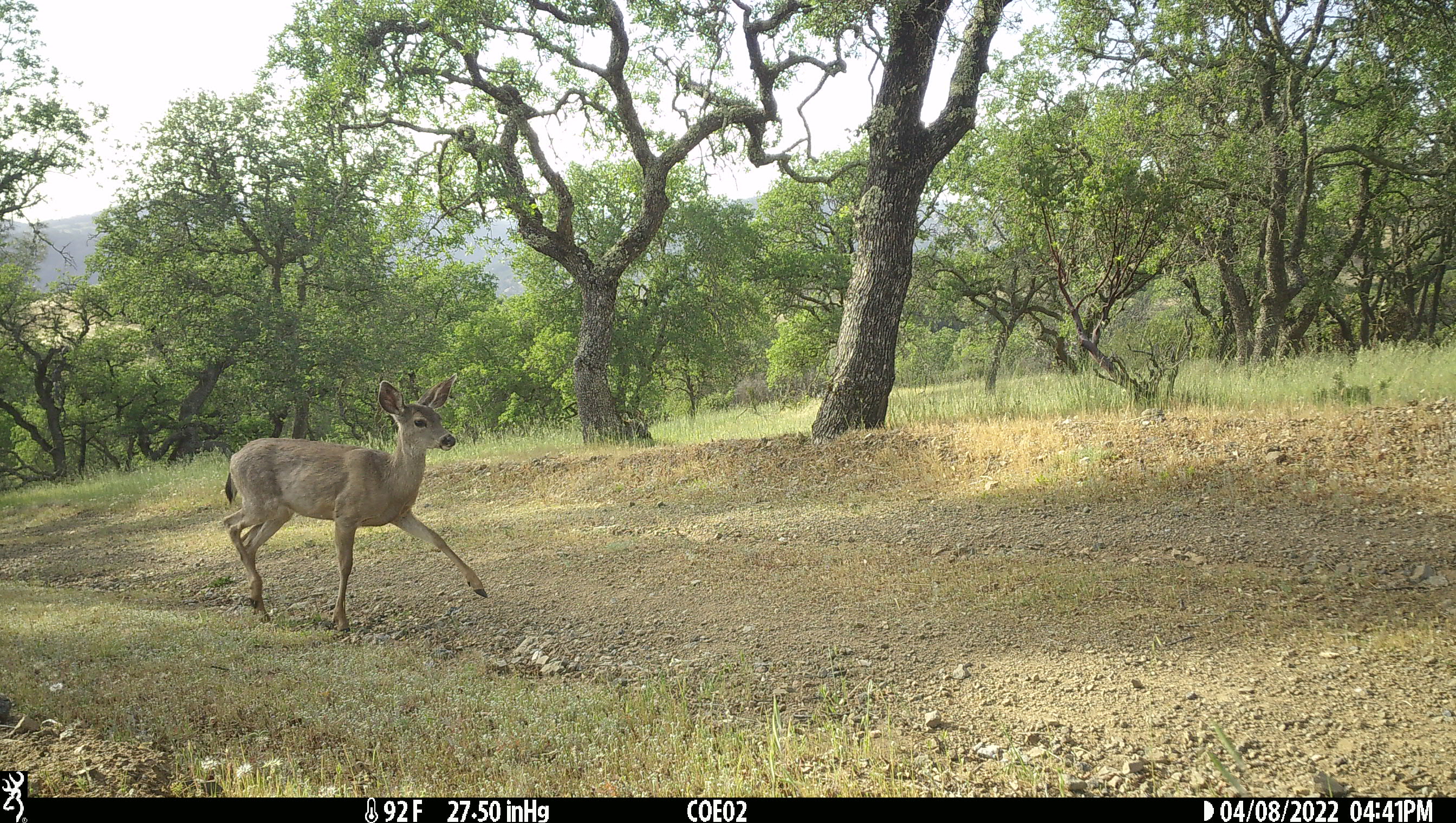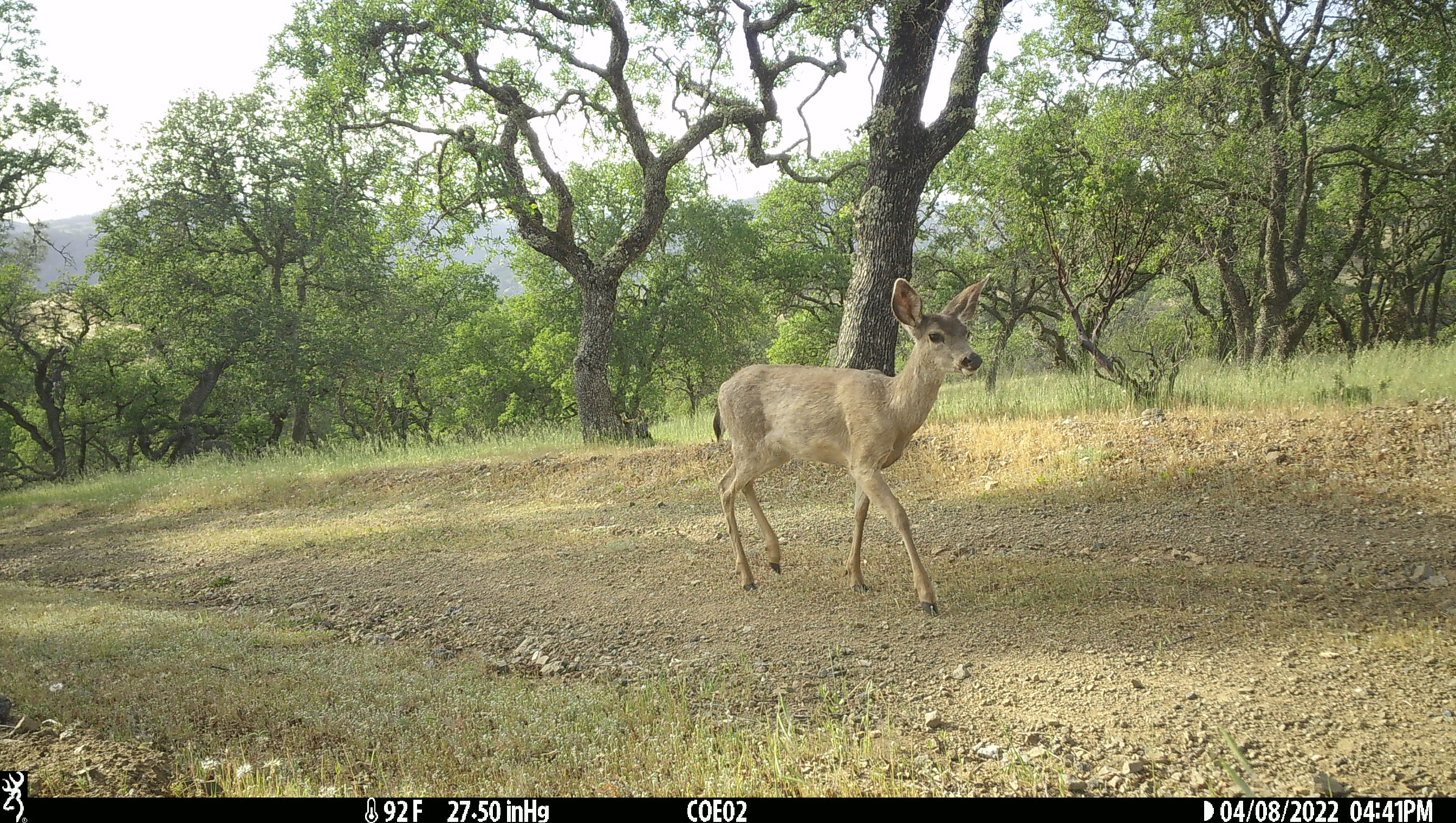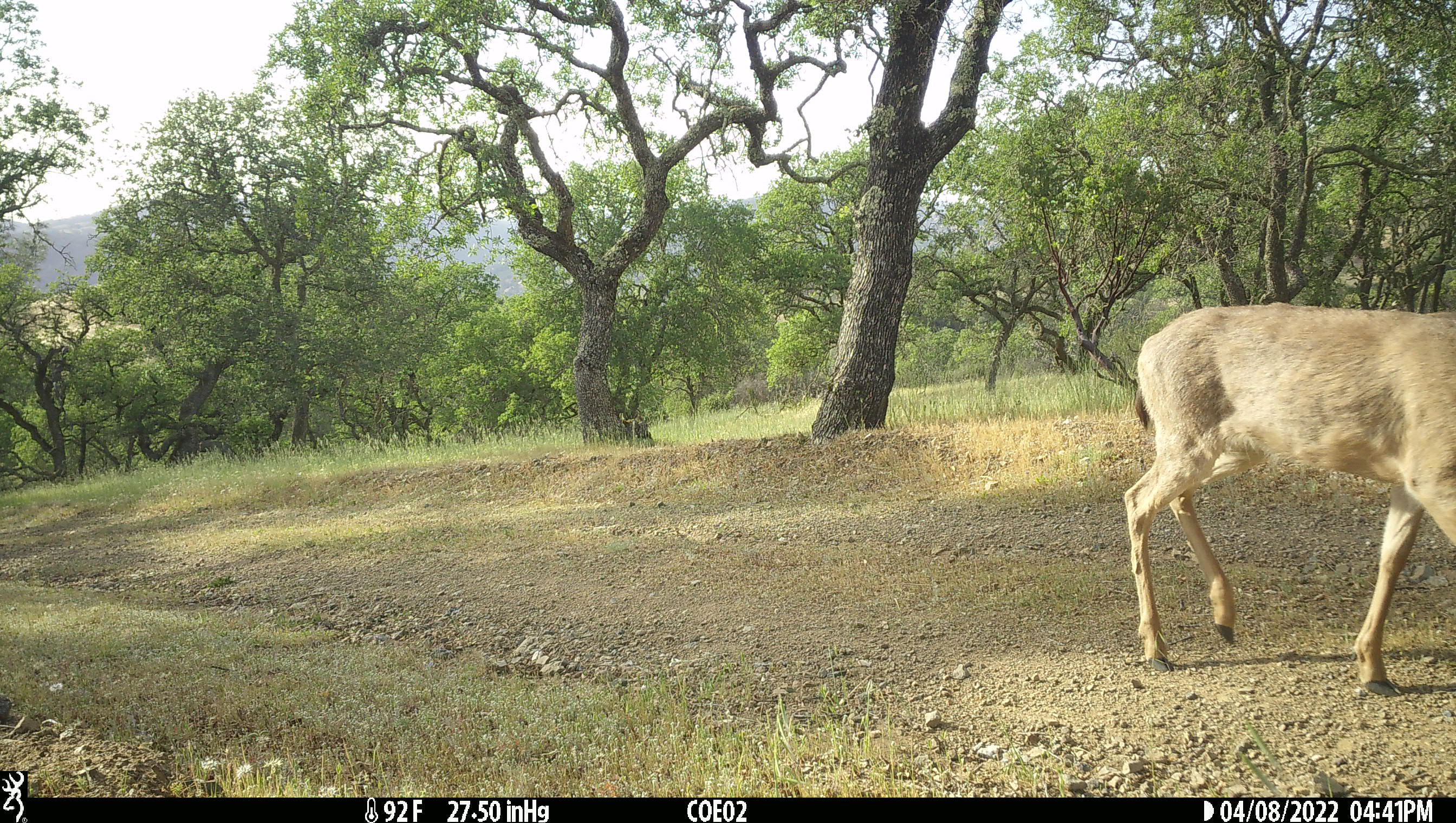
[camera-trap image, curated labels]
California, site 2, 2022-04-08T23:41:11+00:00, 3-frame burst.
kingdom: Animalia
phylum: Chordata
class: Mammalia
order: Artiodactyla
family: Cervidae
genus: Odocoileus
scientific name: Odocoileus hemionus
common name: mule deer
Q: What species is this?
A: Mule deer (Odocoileus hemionus).